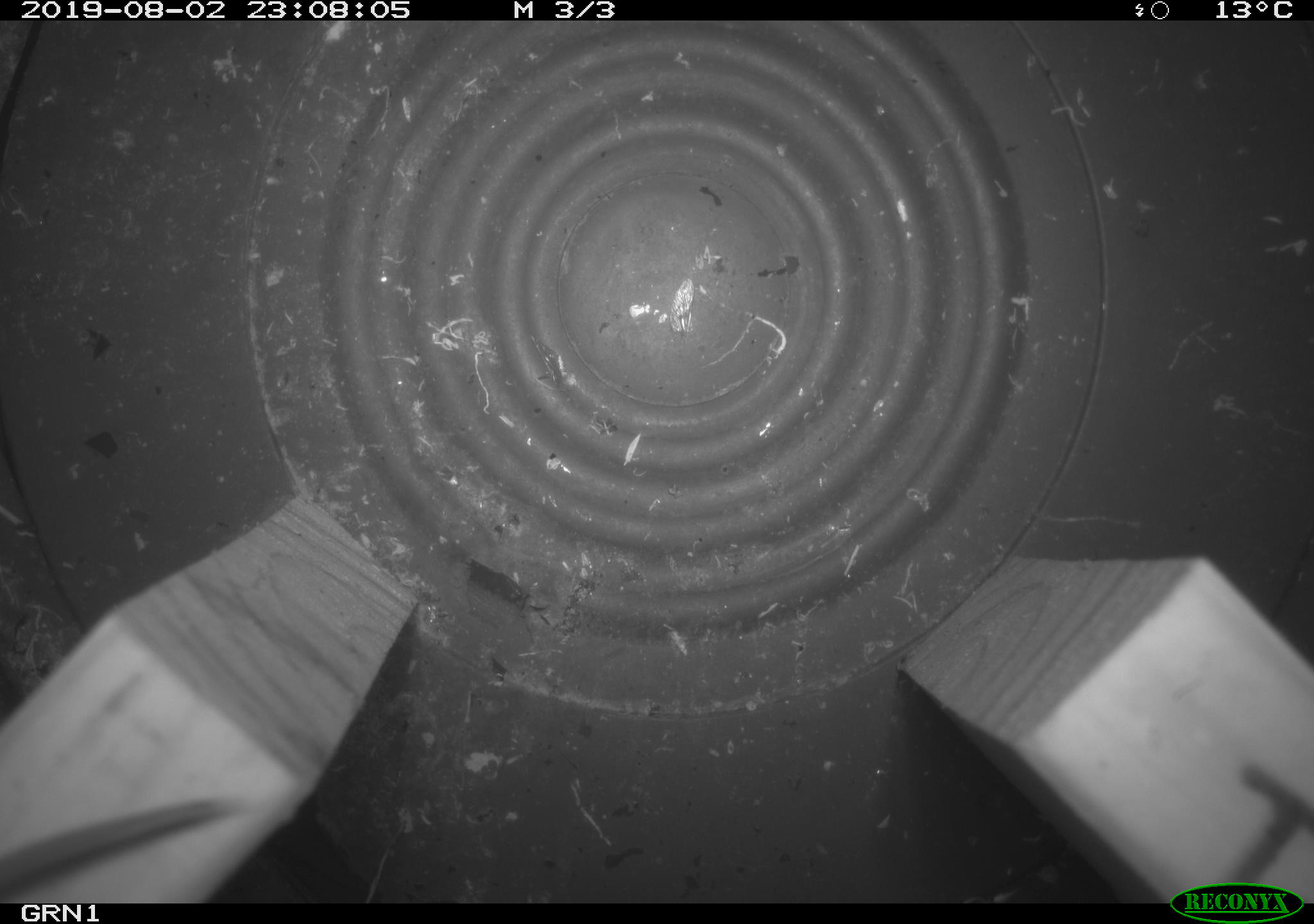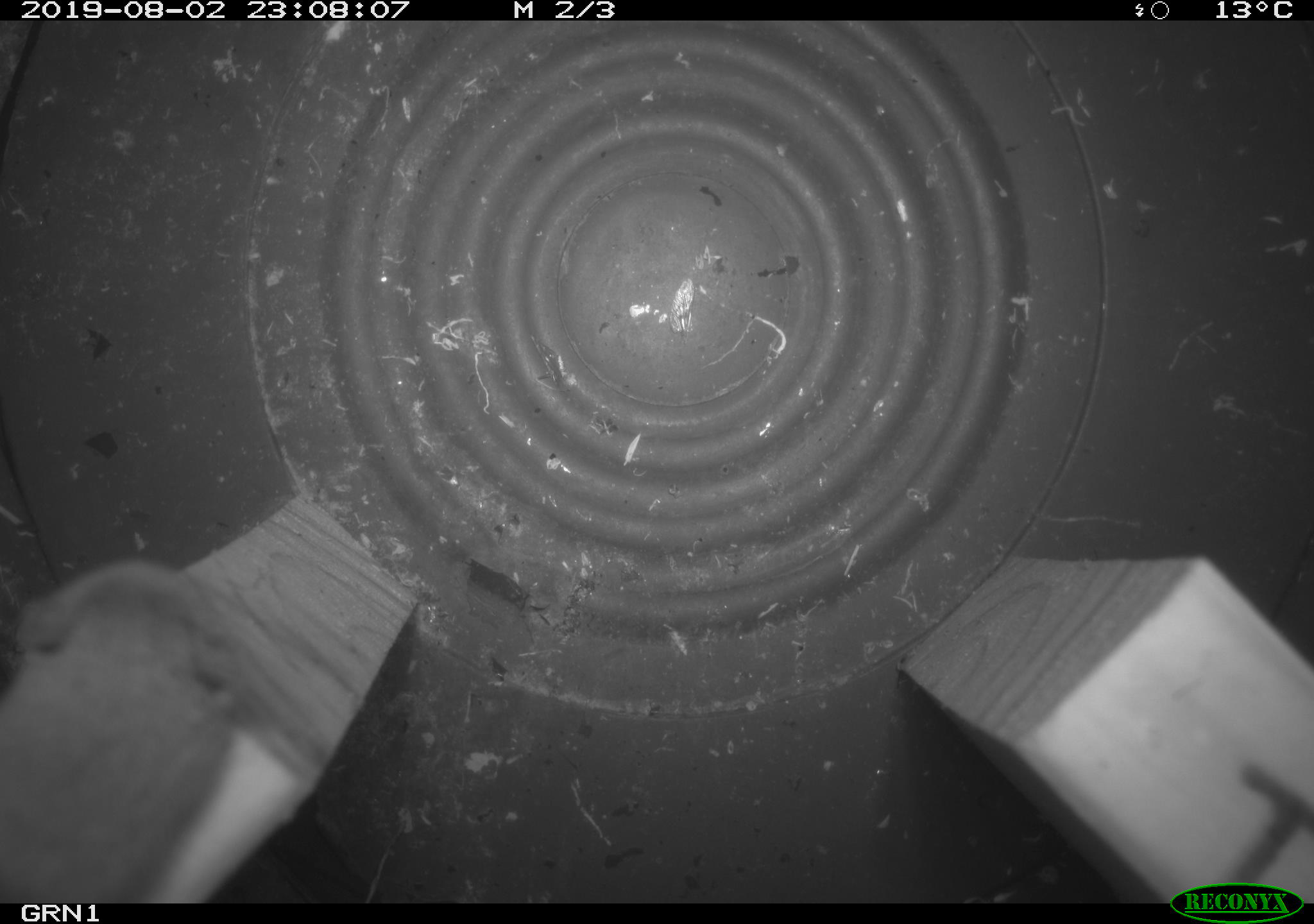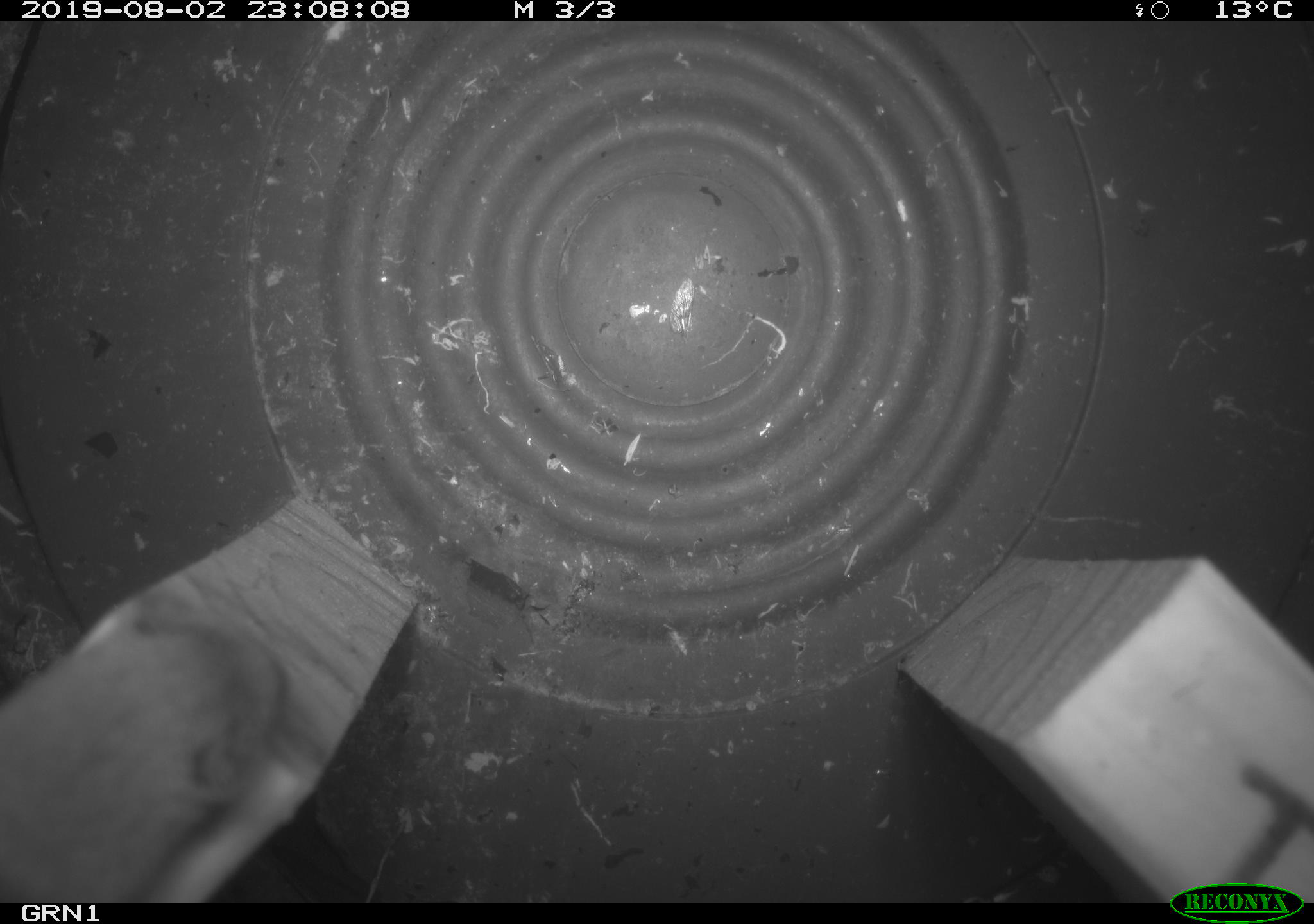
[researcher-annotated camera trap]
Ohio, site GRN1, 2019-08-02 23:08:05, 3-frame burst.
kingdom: Animalia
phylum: Chordata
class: Mammalia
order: Eulipotyphla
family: Soricidae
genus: Sorex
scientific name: Sorex cinereus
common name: masked shrew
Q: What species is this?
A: Masked shrew (Sorex cinereus).